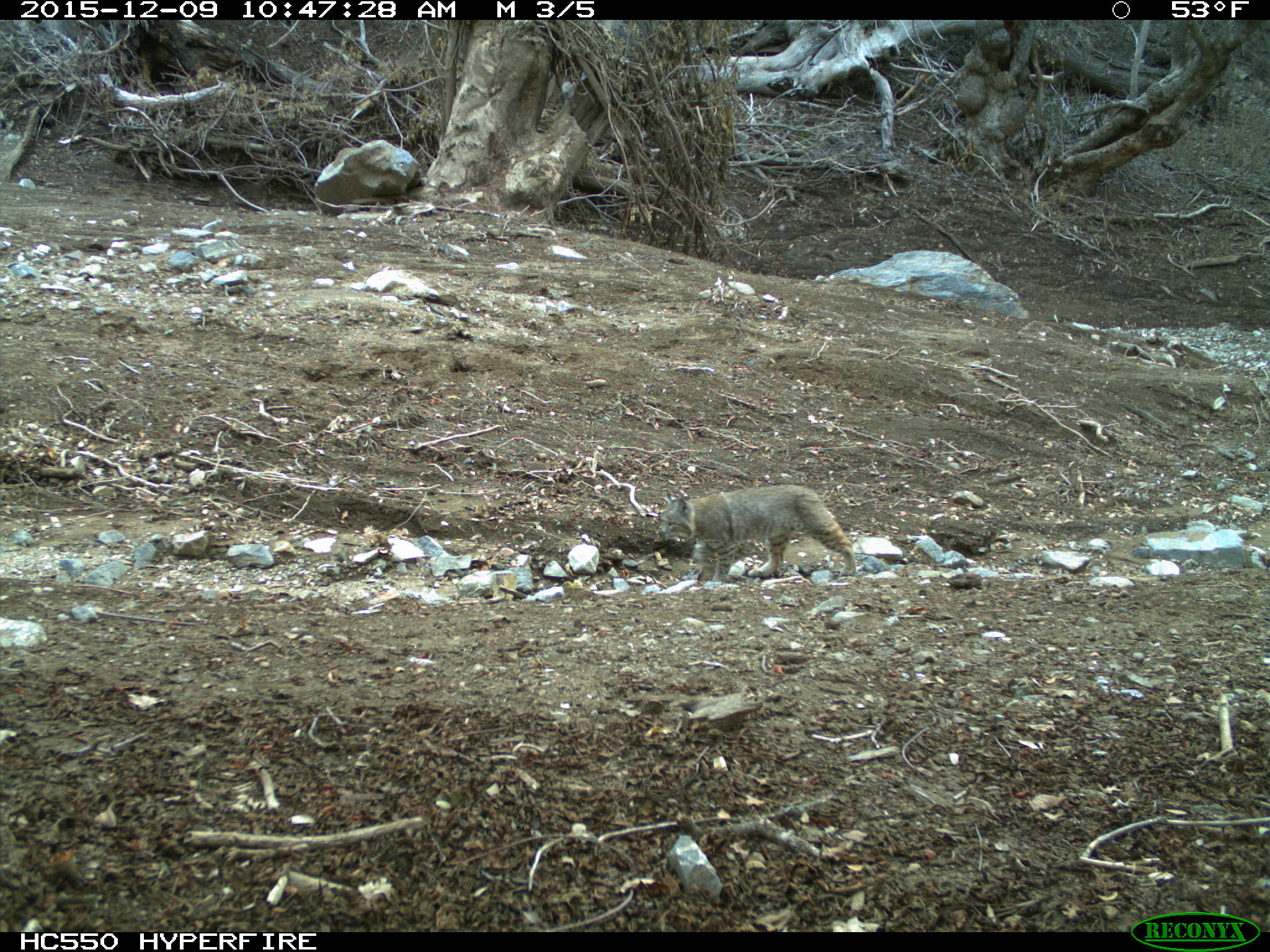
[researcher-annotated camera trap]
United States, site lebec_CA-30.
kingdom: Animalia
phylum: Chordata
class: Mammalia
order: Carnivora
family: Felidae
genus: Lynx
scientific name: Lynx rufus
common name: bobcat